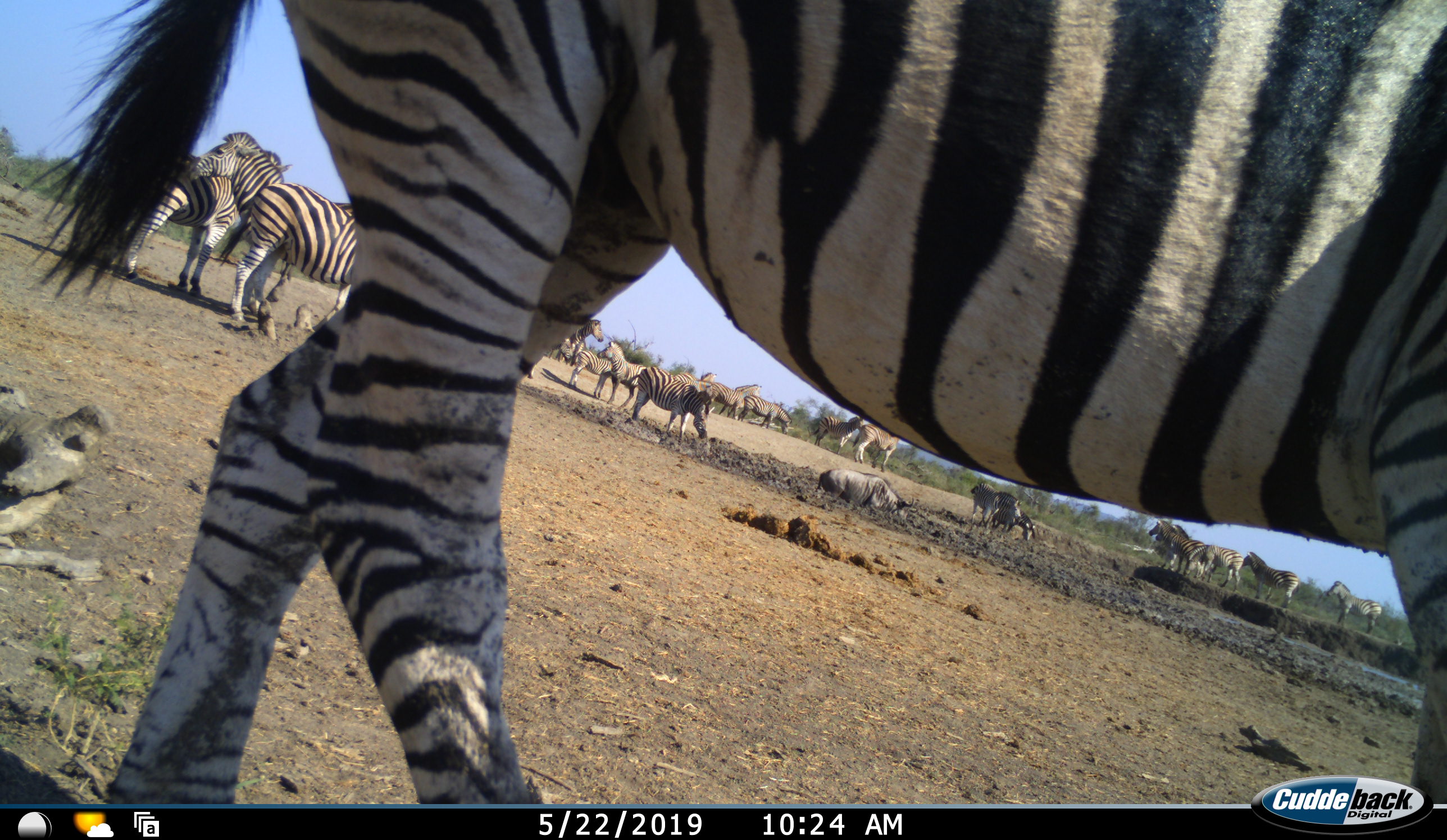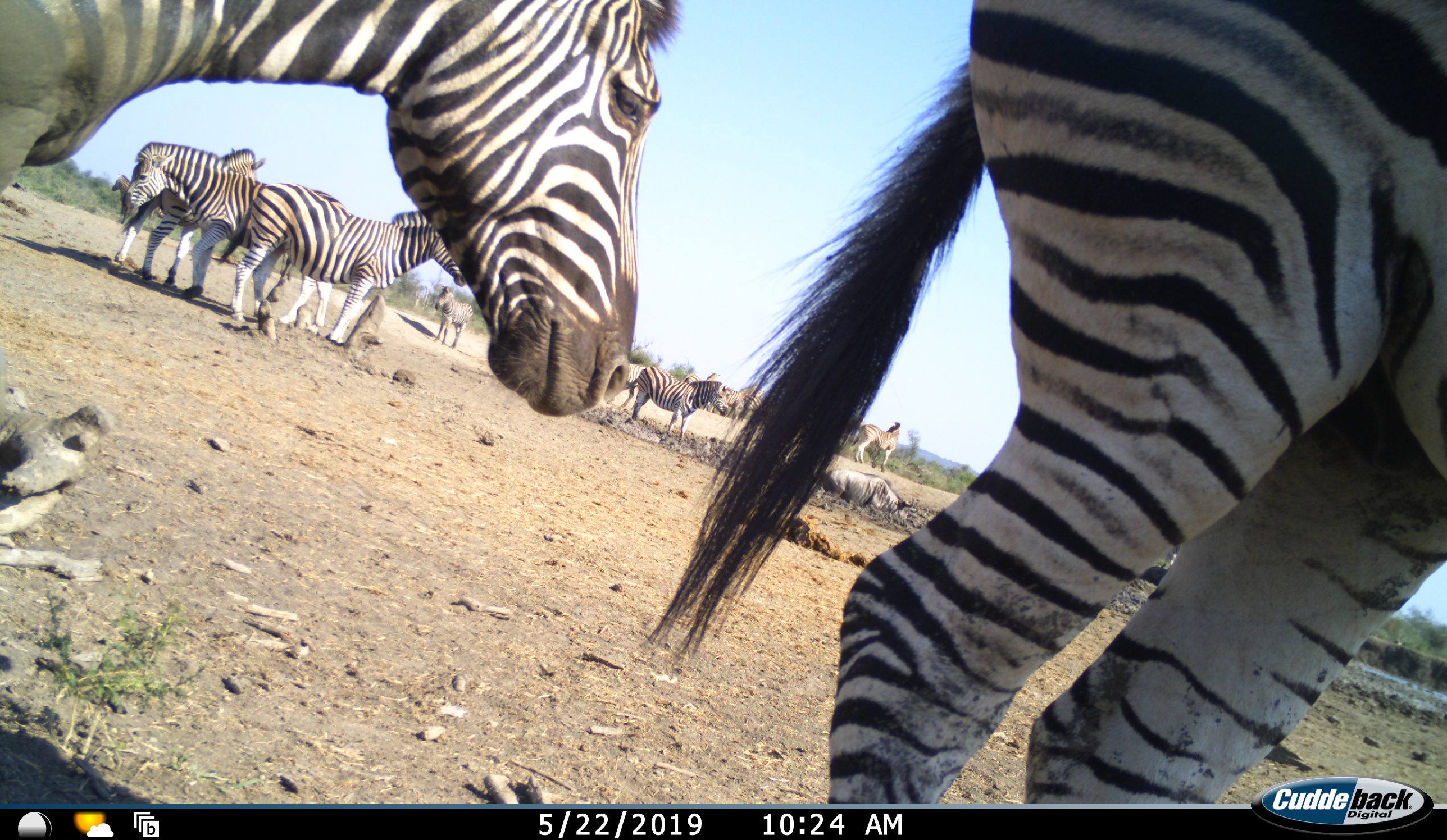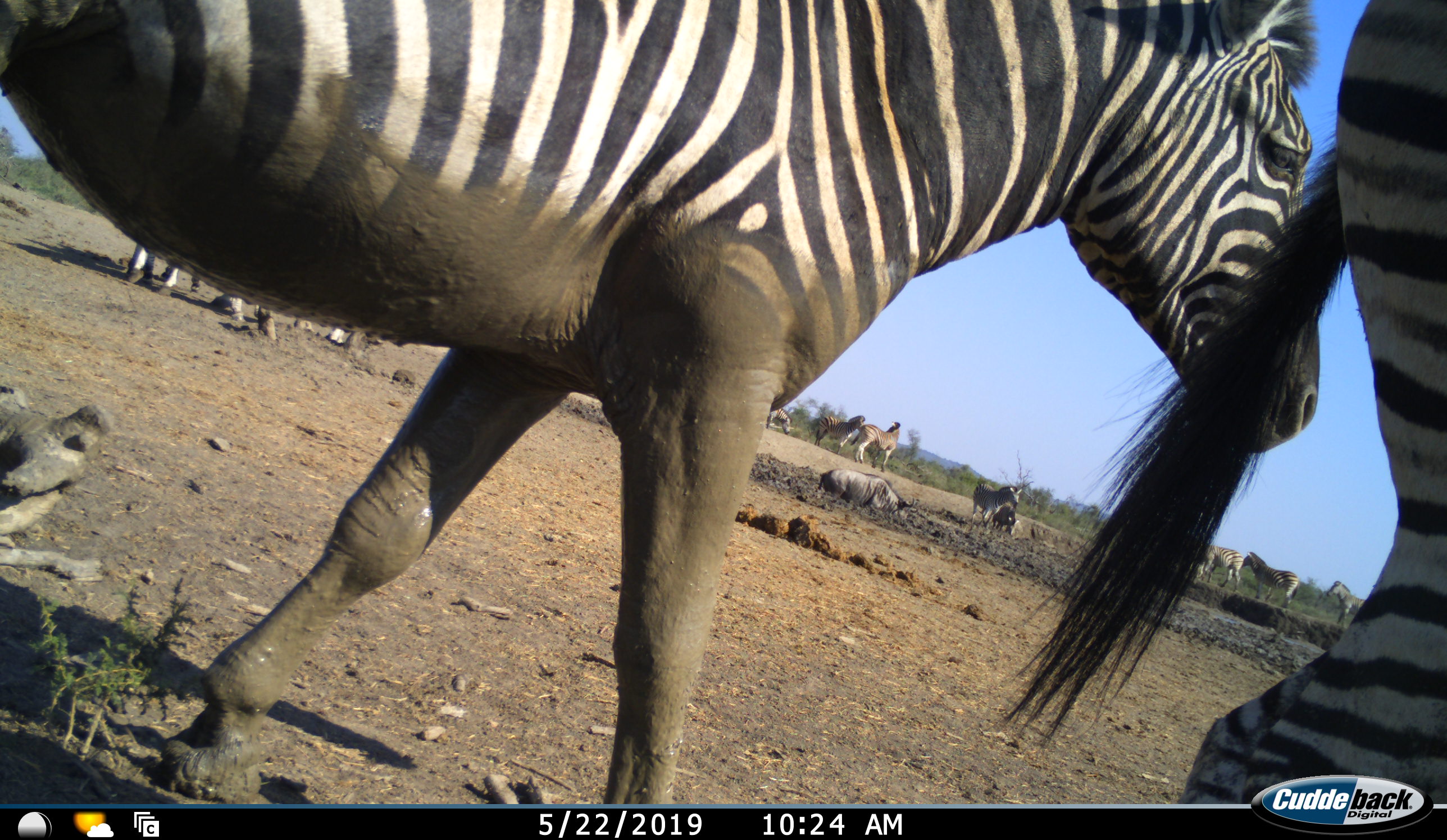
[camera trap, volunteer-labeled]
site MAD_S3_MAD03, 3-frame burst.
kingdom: Animalia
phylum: Chordata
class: Mammalia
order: Artiodactyla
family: Bovidae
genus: Connochaetes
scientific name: Connochaetes taurinus taurinus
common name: blue wildebeest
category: wildebeestblue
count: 1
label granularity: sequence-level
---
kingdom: Animalia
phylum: Chordata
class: Mammalia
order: Perissodactyla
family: Equidae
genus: Equus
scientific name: Equus quagga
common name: plains zebra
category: zebraplains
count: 11-50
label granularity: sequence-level